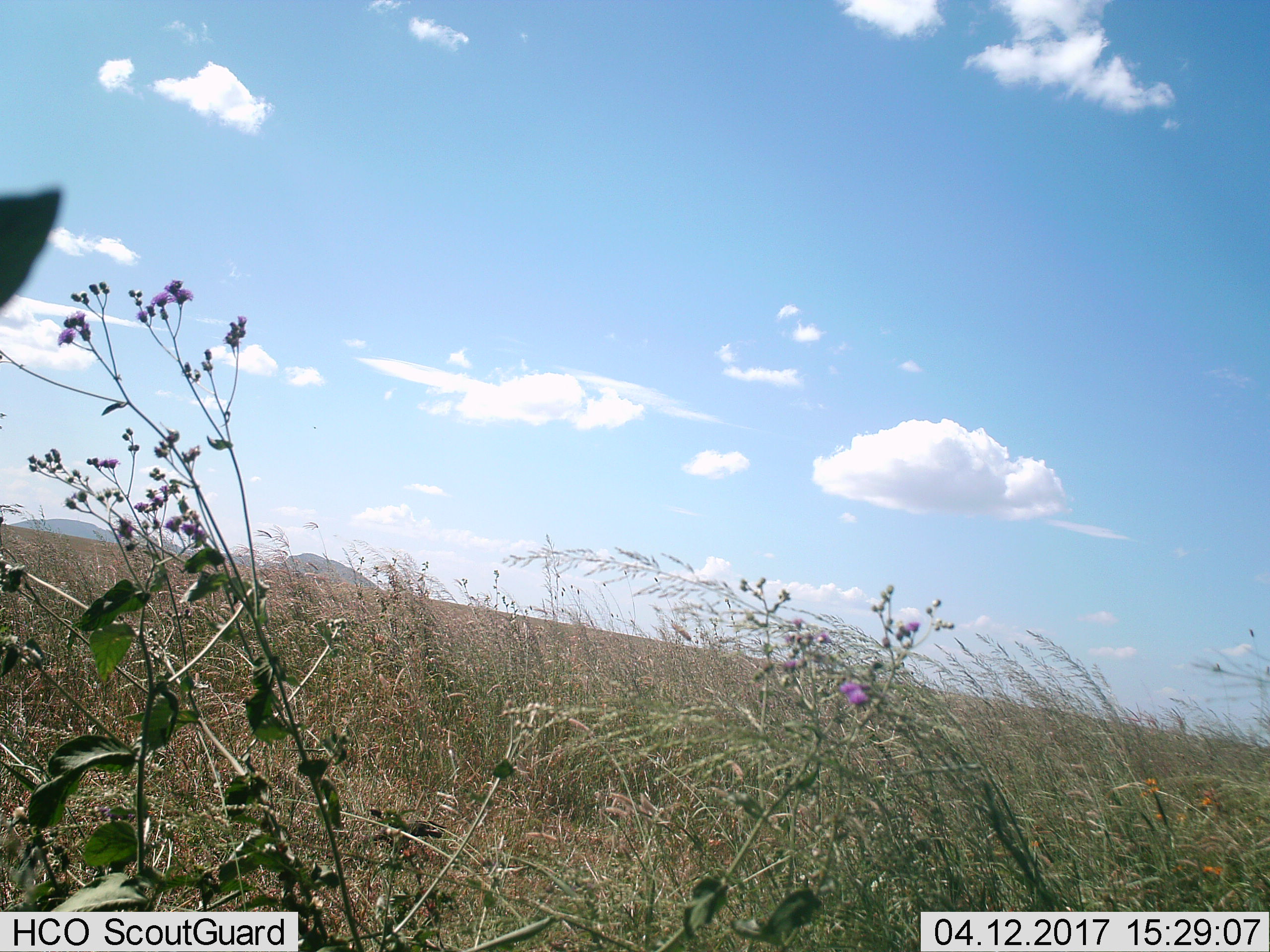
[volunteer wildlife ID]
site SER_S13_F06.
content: unidentified animal